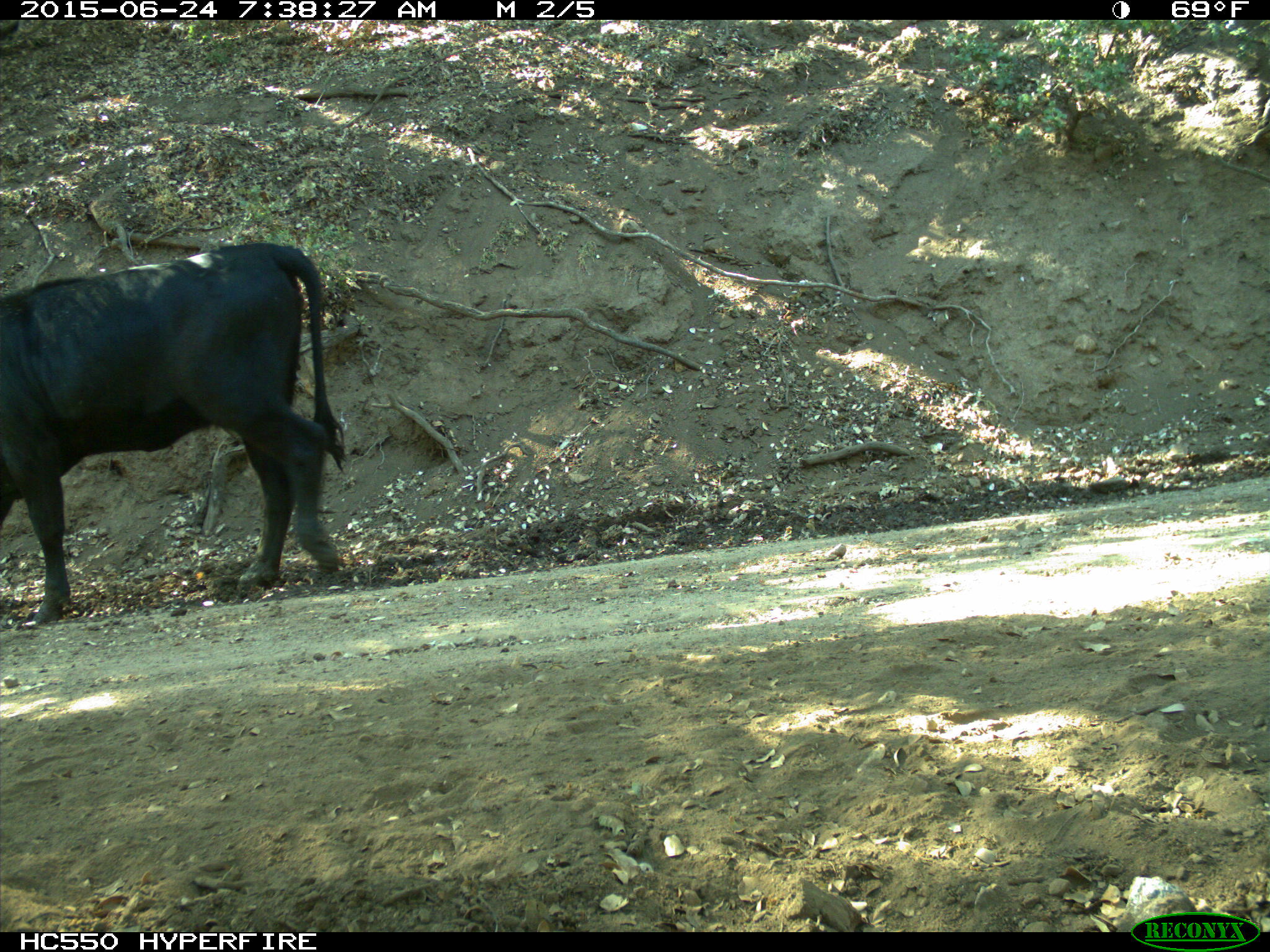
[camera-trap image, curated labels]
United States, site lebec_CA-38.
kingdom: Animalia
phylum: Chordata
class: Mammalia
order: Artiodactyla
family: Bovidae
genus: Bos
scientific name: Bos taurus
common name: domestic cow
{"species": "Bos taurus (domestic cow)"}